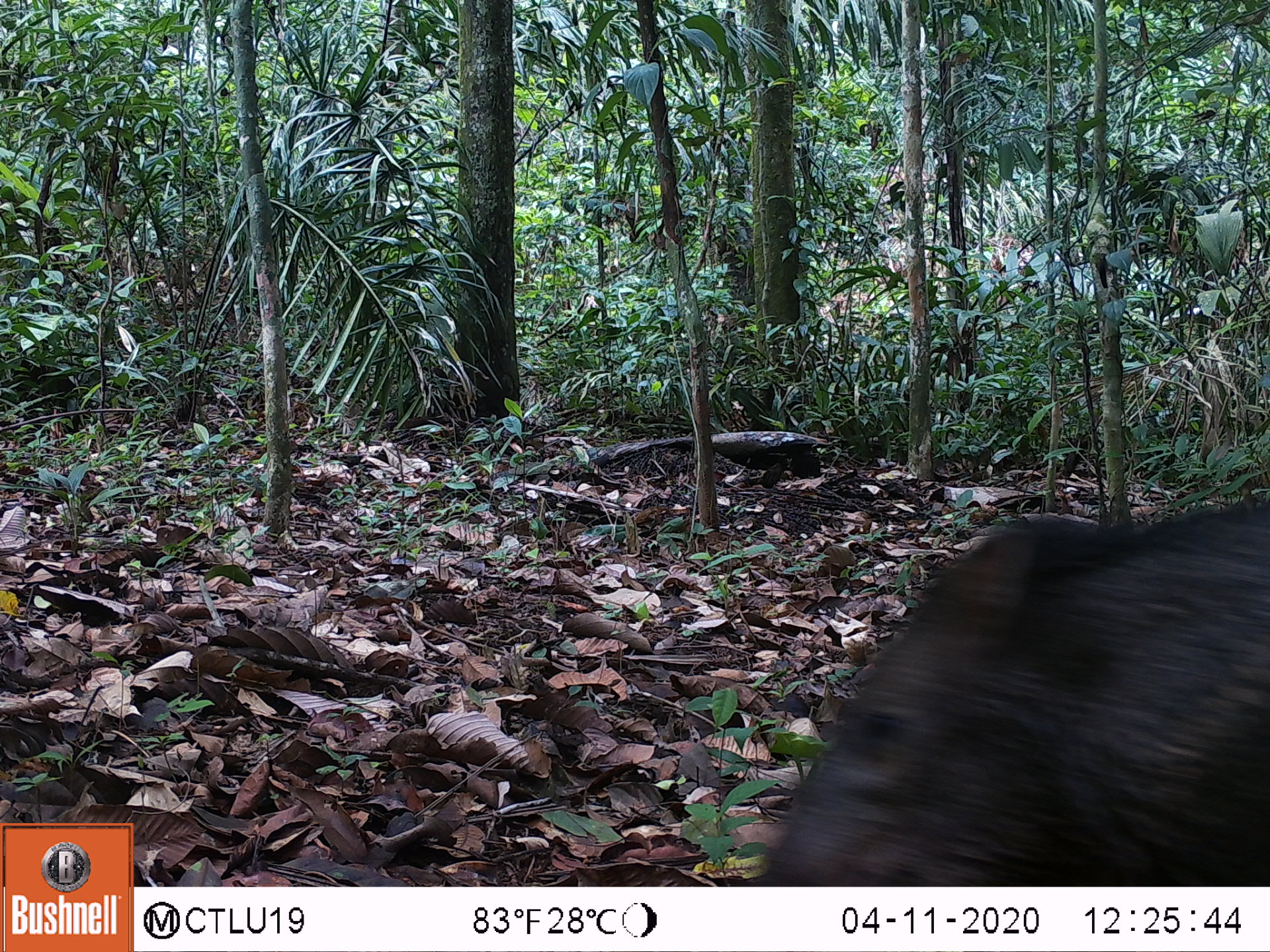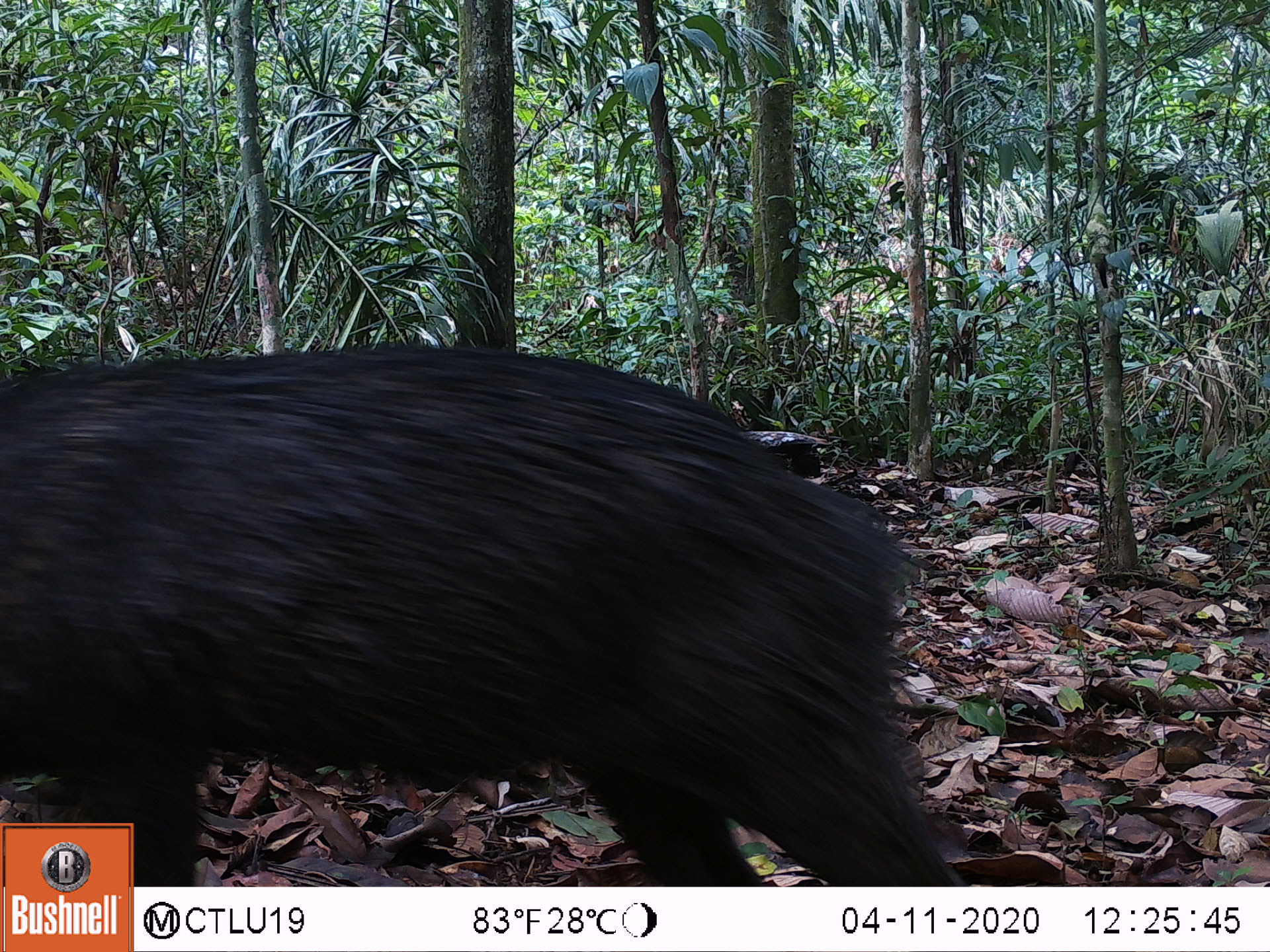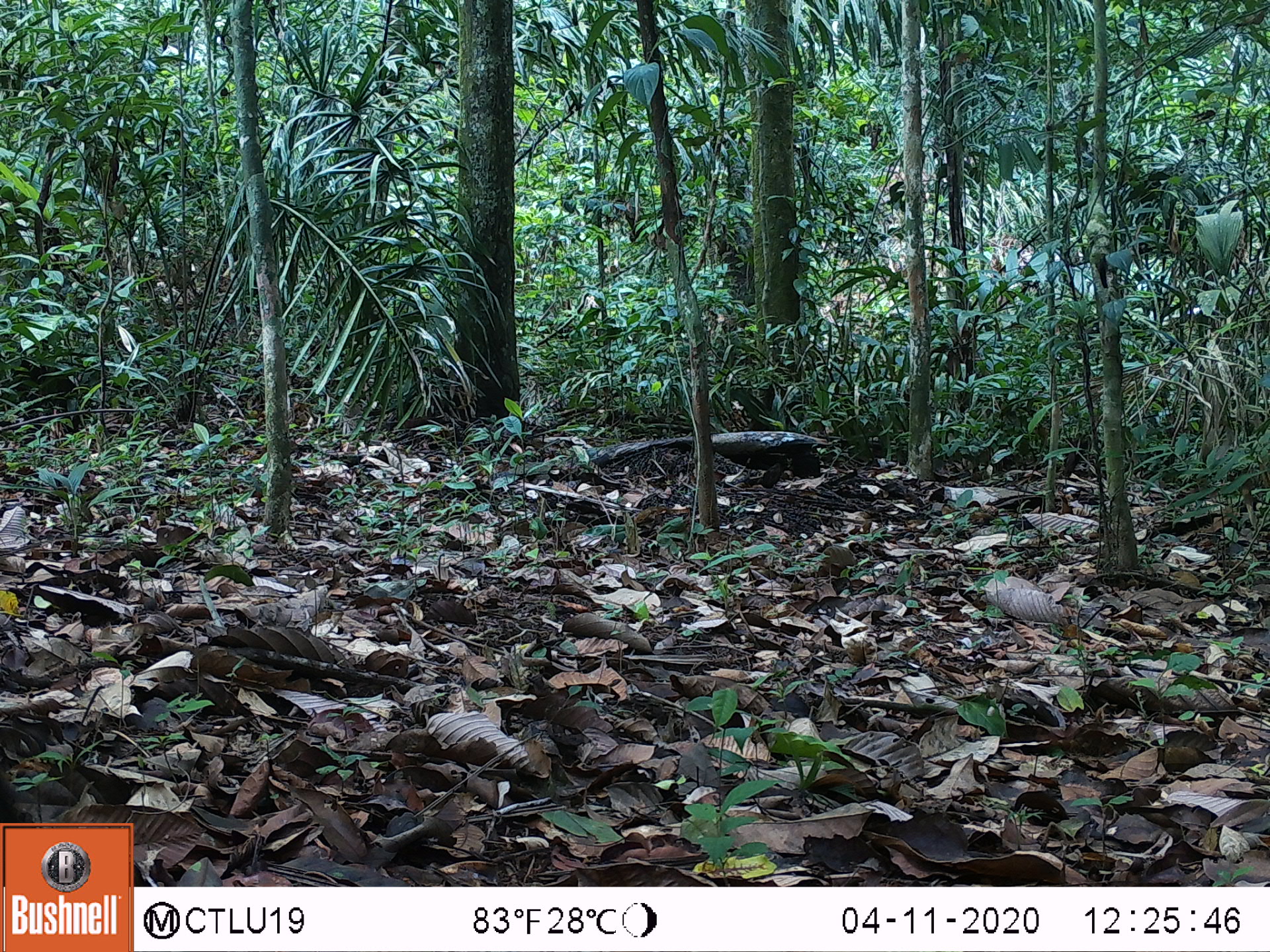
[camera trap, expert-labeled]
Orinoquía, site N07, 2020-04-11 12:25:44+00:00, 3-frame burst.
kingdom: Animalia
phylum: Chordata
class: Mammalia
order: Artiodactyla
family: Tayassuidae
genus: Pecari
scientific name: Pecari tajacu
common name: collared peccary